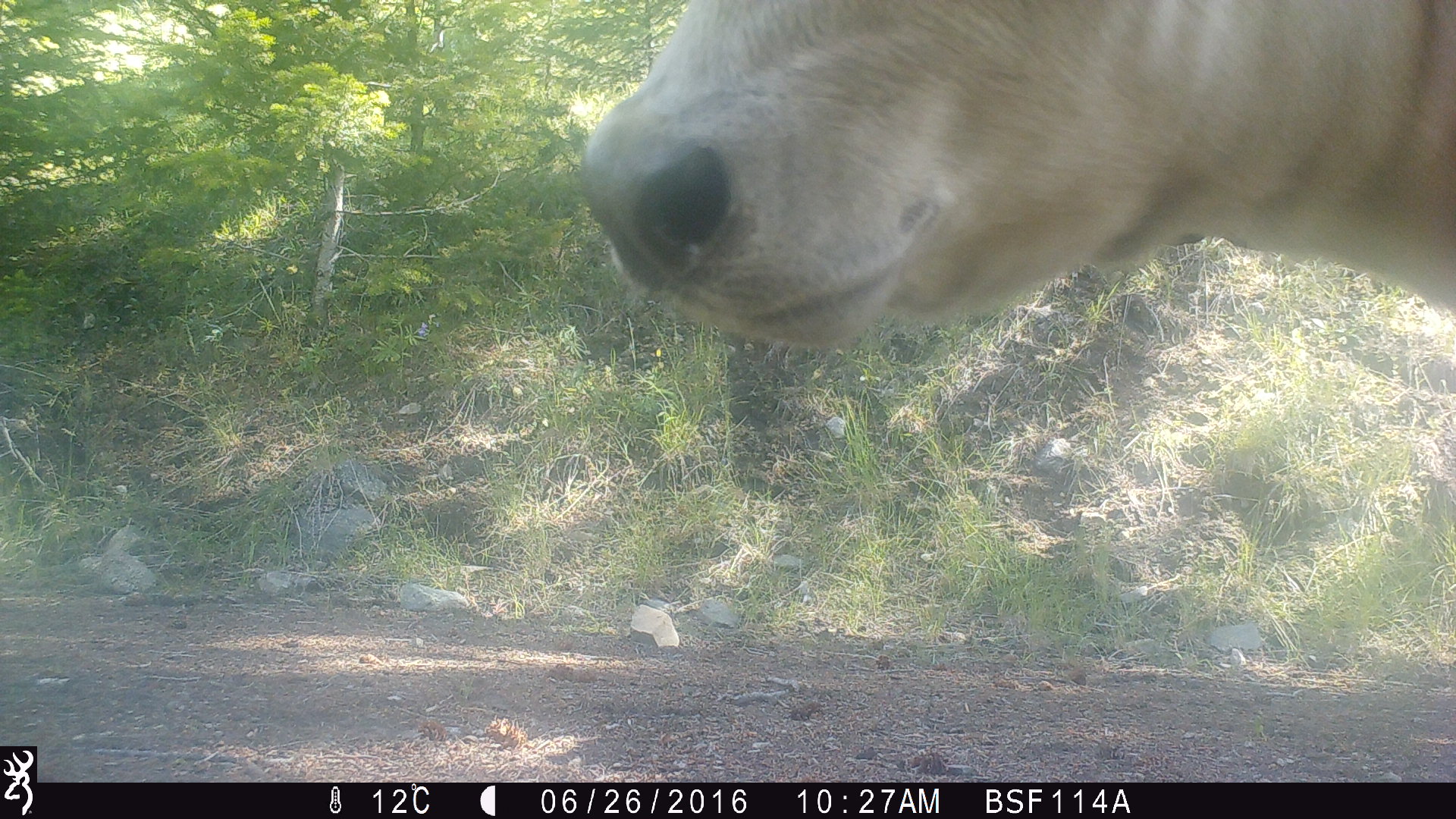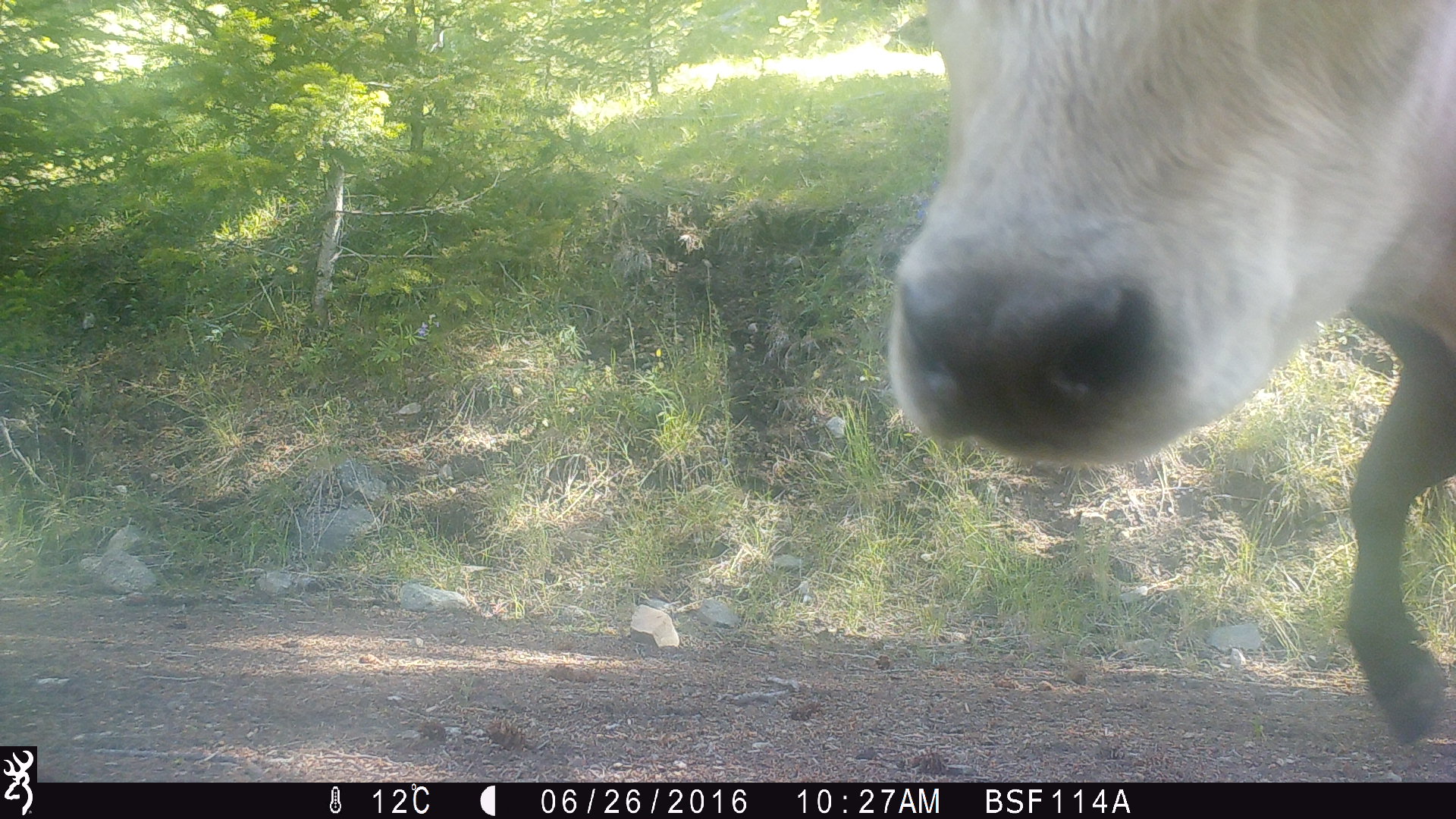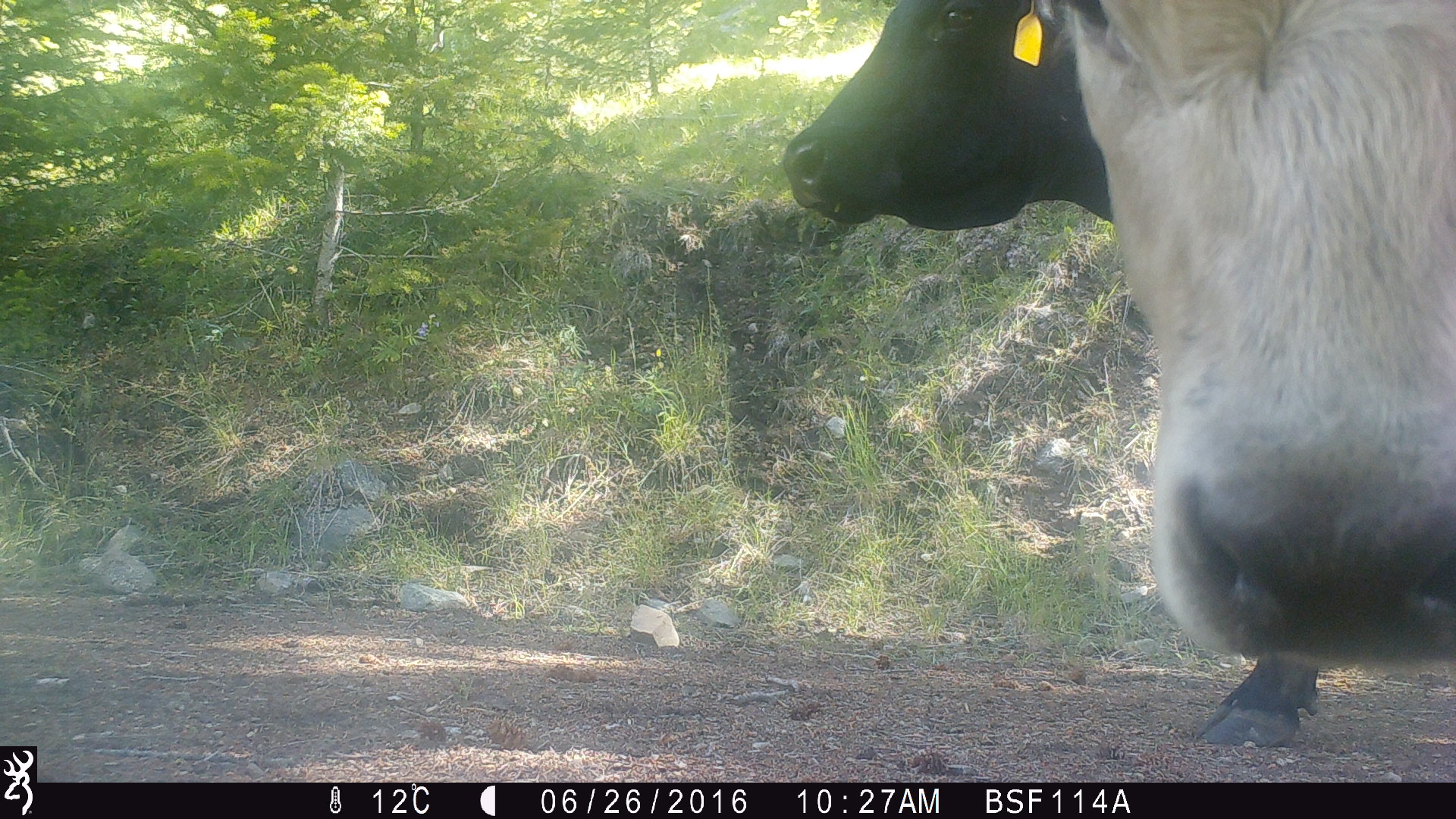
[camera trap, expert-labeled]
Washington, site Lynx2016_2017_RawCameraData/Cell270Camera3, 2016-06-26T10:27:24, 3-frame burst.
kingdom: Animalia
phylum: Chordata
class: Mammalia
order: Artiodactyla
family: Bovidae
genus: Bos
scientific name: Bos taurus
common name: domestic cattle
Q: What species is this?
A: Domestic cattle (Bos taurus).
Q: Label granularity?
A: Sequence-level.